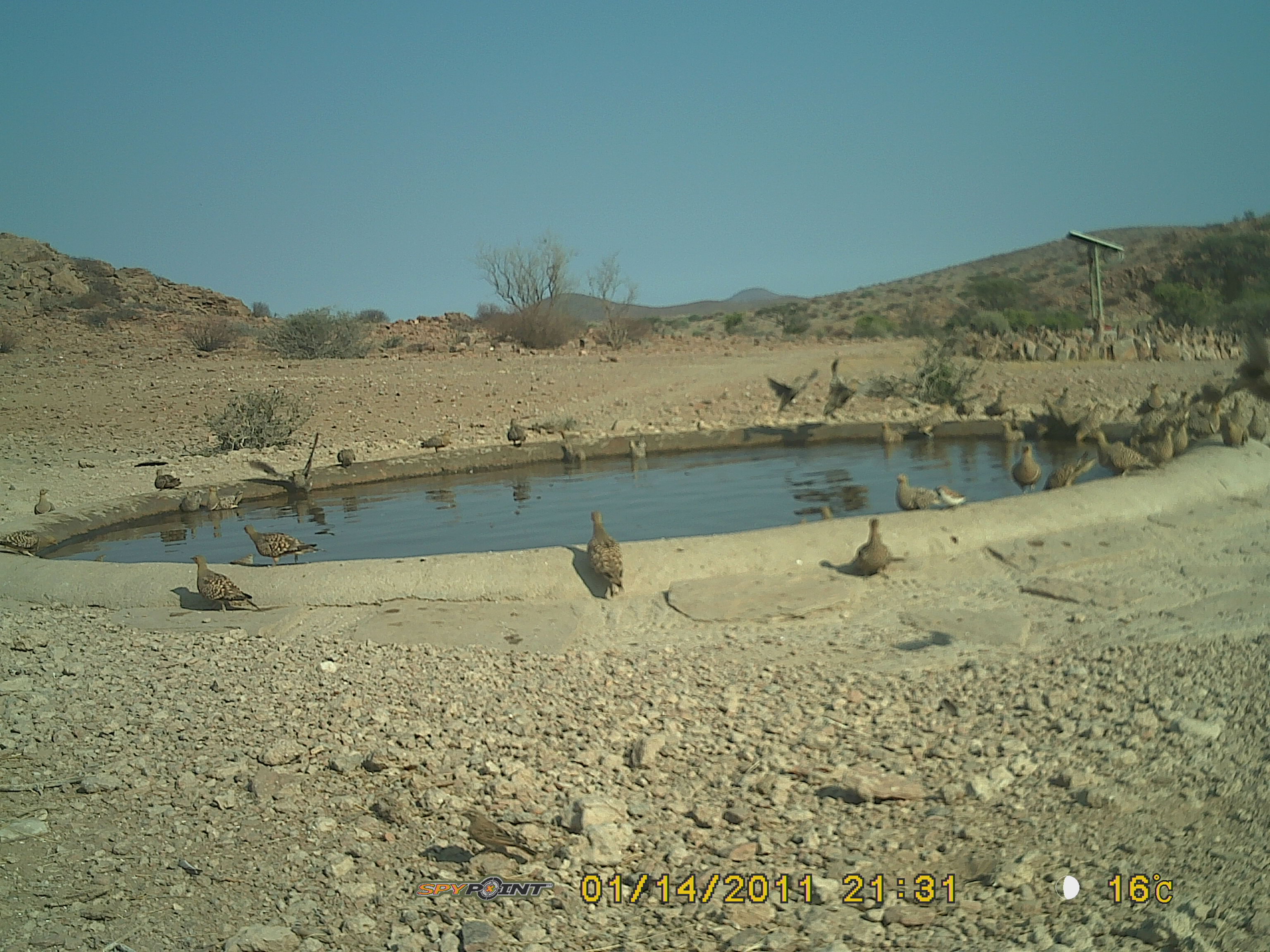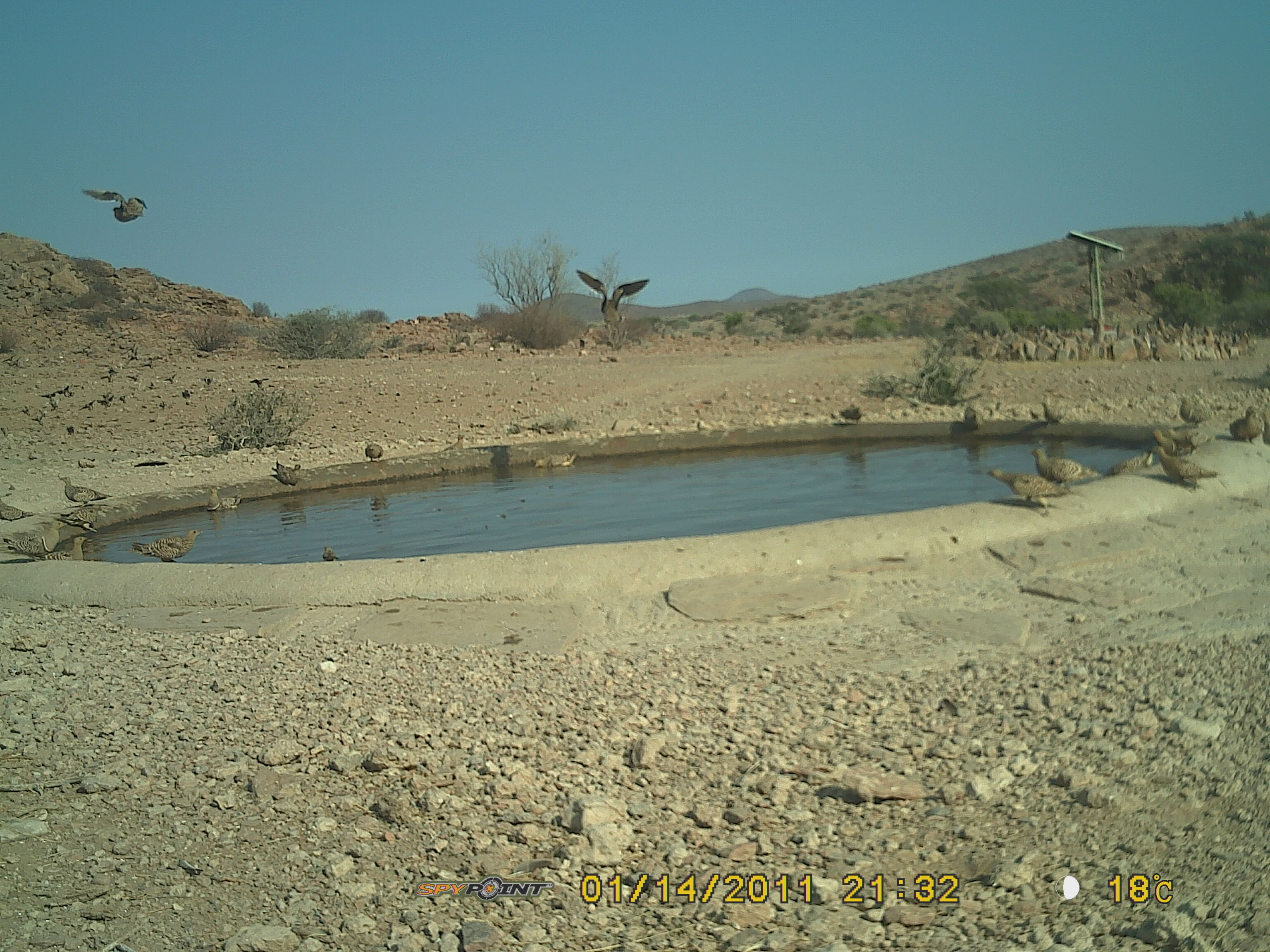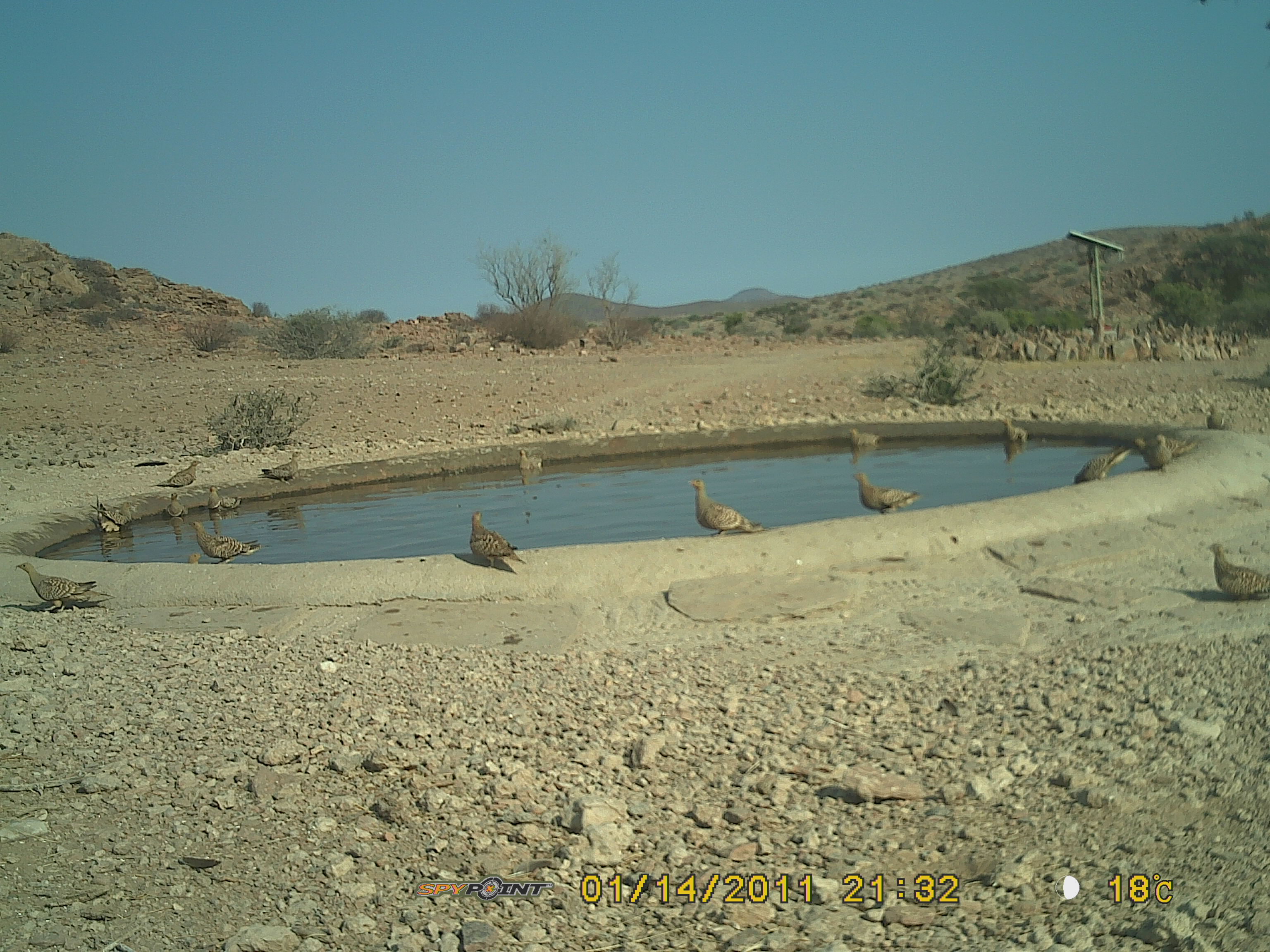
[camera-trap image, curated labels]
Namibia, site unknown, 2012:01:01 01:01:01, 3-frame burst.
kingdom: Animalia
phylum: Chordata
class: Aves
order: Pterocliformes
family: Pteroclidae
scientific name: Pteroclidae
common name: sandgrouse